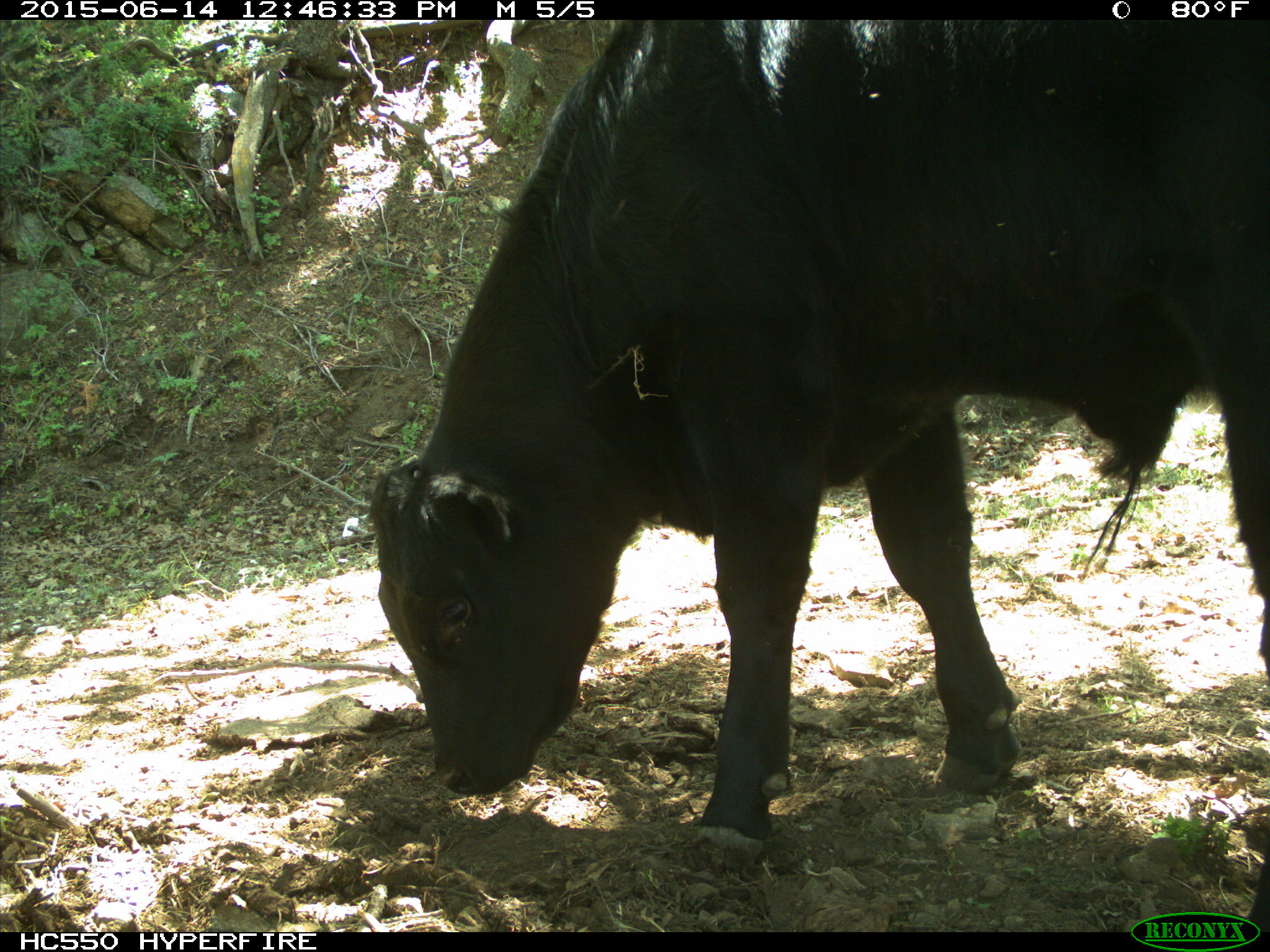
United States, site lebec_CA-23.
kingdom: Animalia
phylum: Chordata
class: Mammalia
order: Artiodactyla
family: Bovidae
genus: Bos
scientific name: Bos taurus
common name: domestic cow